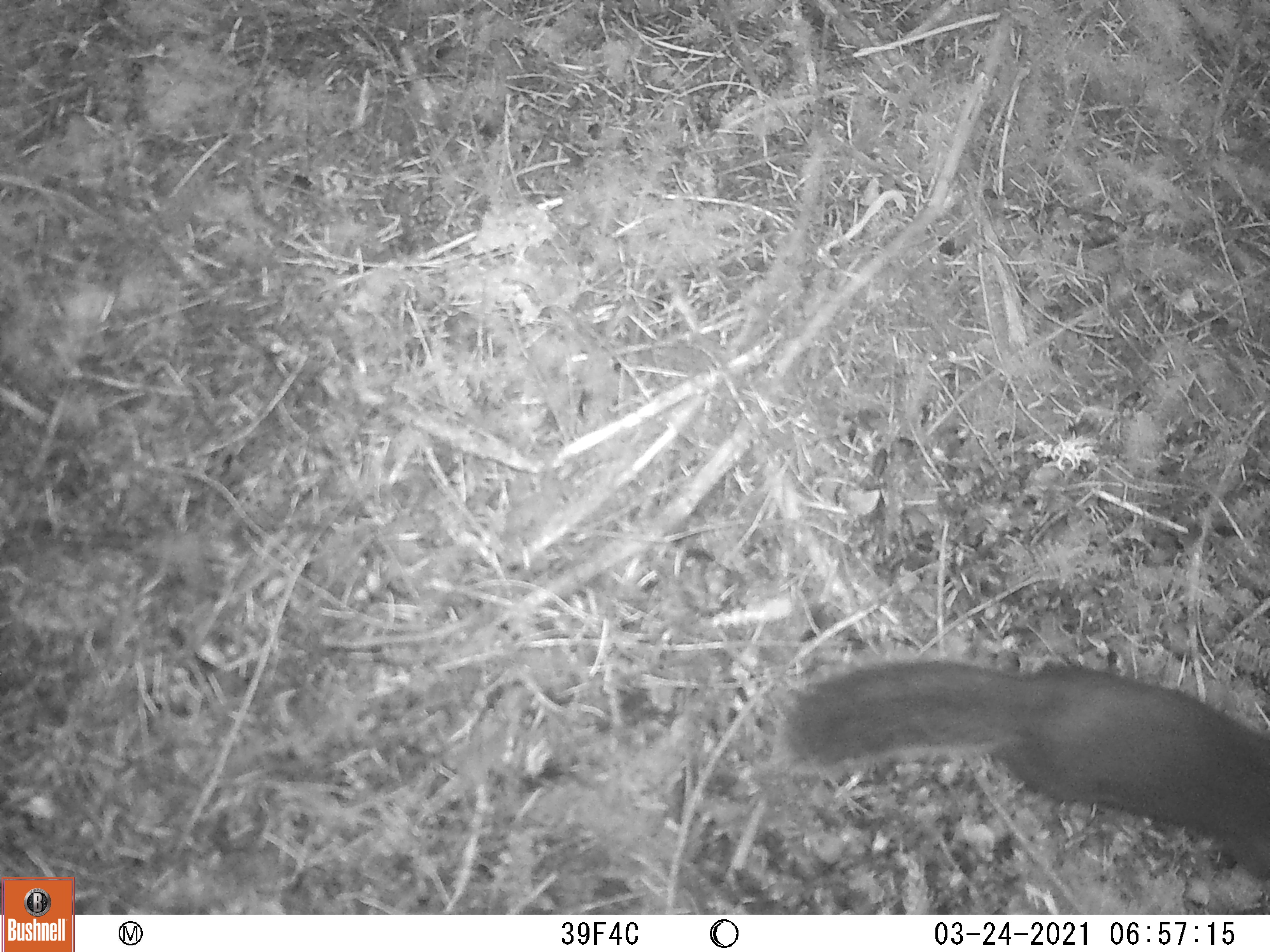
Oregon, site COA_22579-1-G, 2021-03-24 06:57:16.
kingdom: Animalia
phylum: Chordata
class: Mammalia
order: Rodentia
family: Sciuridae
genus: Tamiasciurus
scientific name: Tamiasciurus douglasii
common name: douglas squirrel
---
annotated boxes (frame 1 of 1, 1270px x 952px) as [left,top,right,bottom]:
douglas squirrel: [773,641,1268,892]